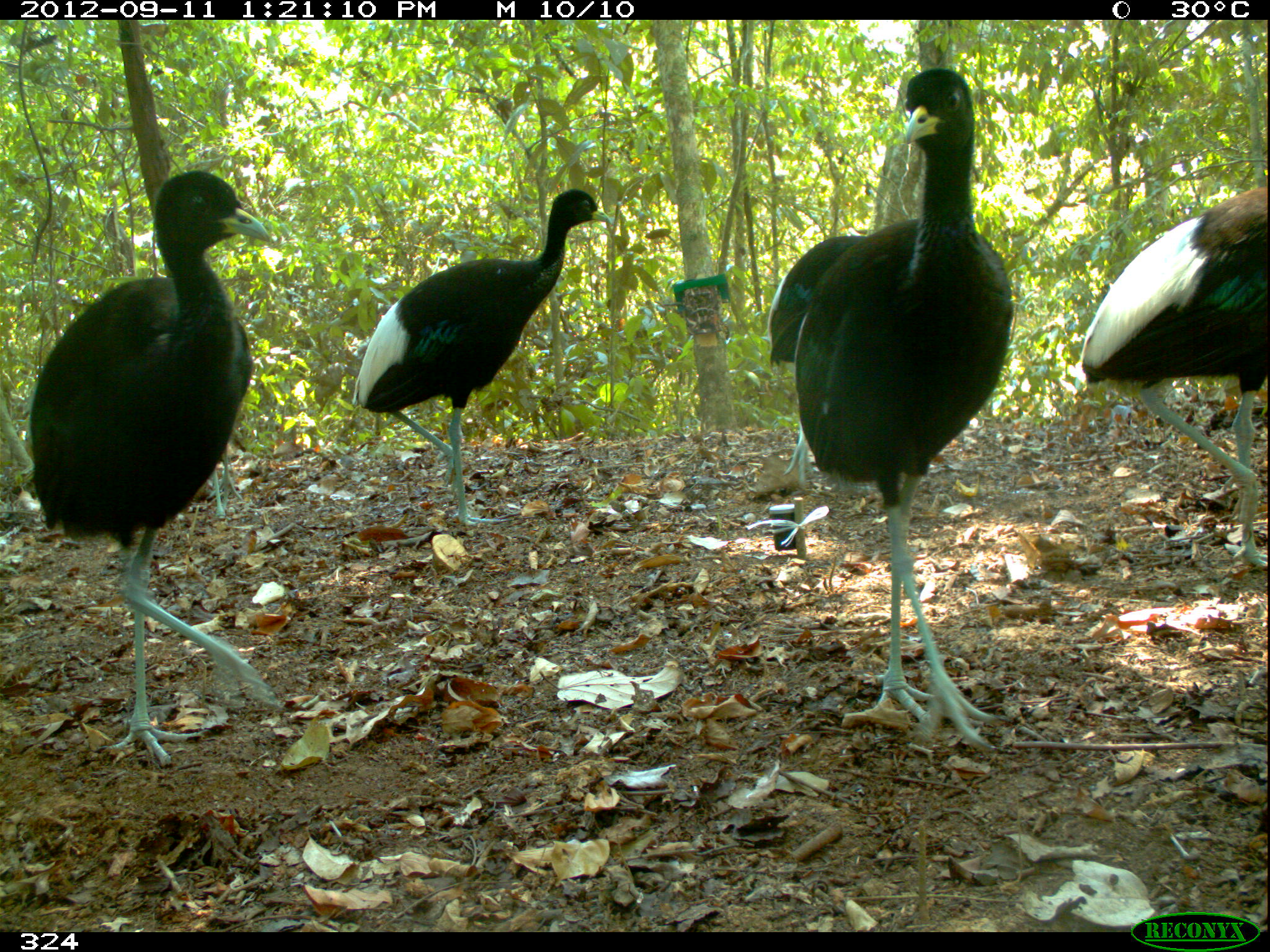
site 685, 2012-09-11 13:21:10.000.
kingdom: Animalia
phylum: Chordata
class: Aves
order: Gruiformes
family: Psophiidae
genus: Psophia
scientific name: Psophia leucoptera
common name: pale-winged trumpeter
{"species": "Psophia leucoptera (pale-winged trumpeter)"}